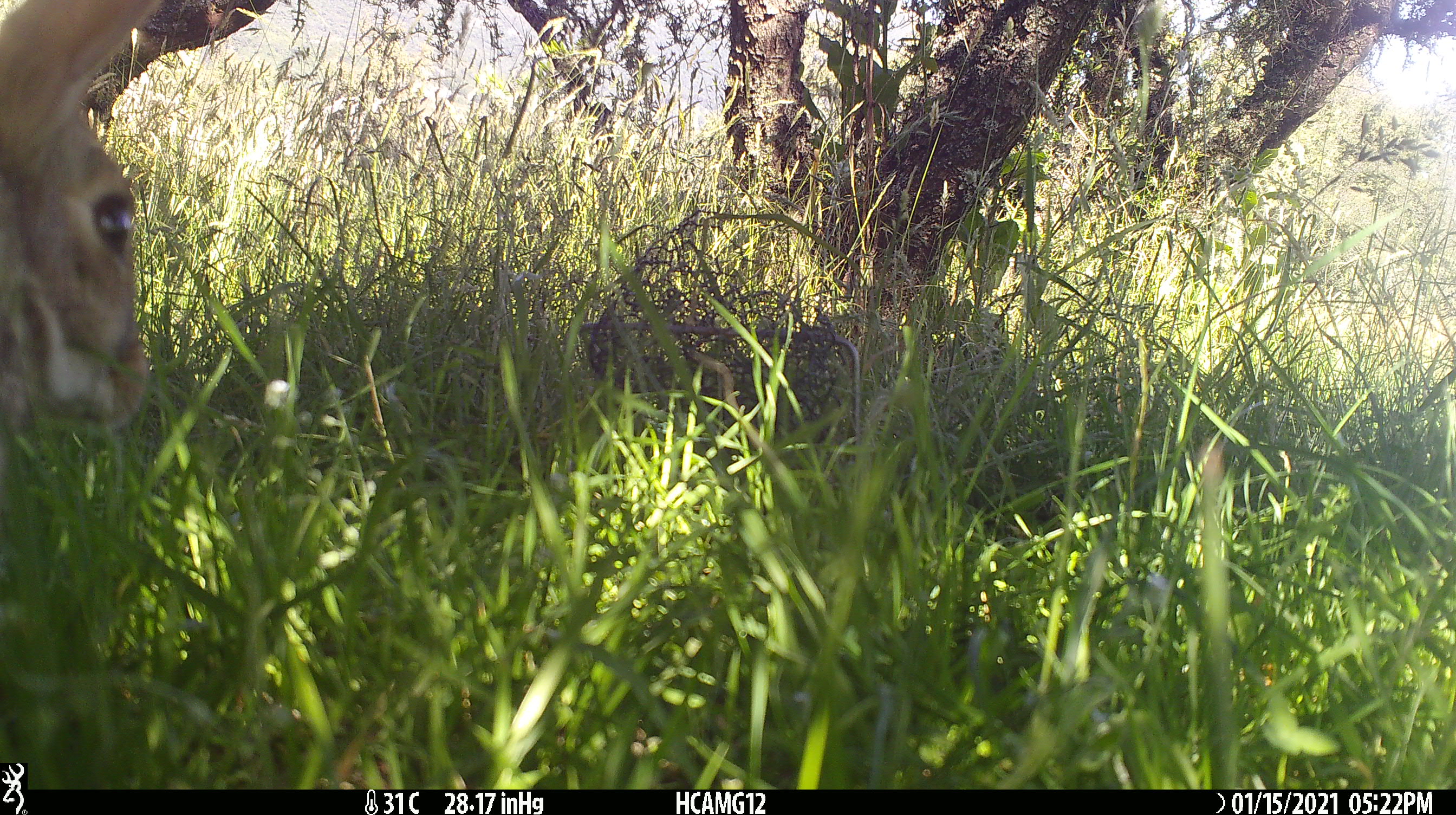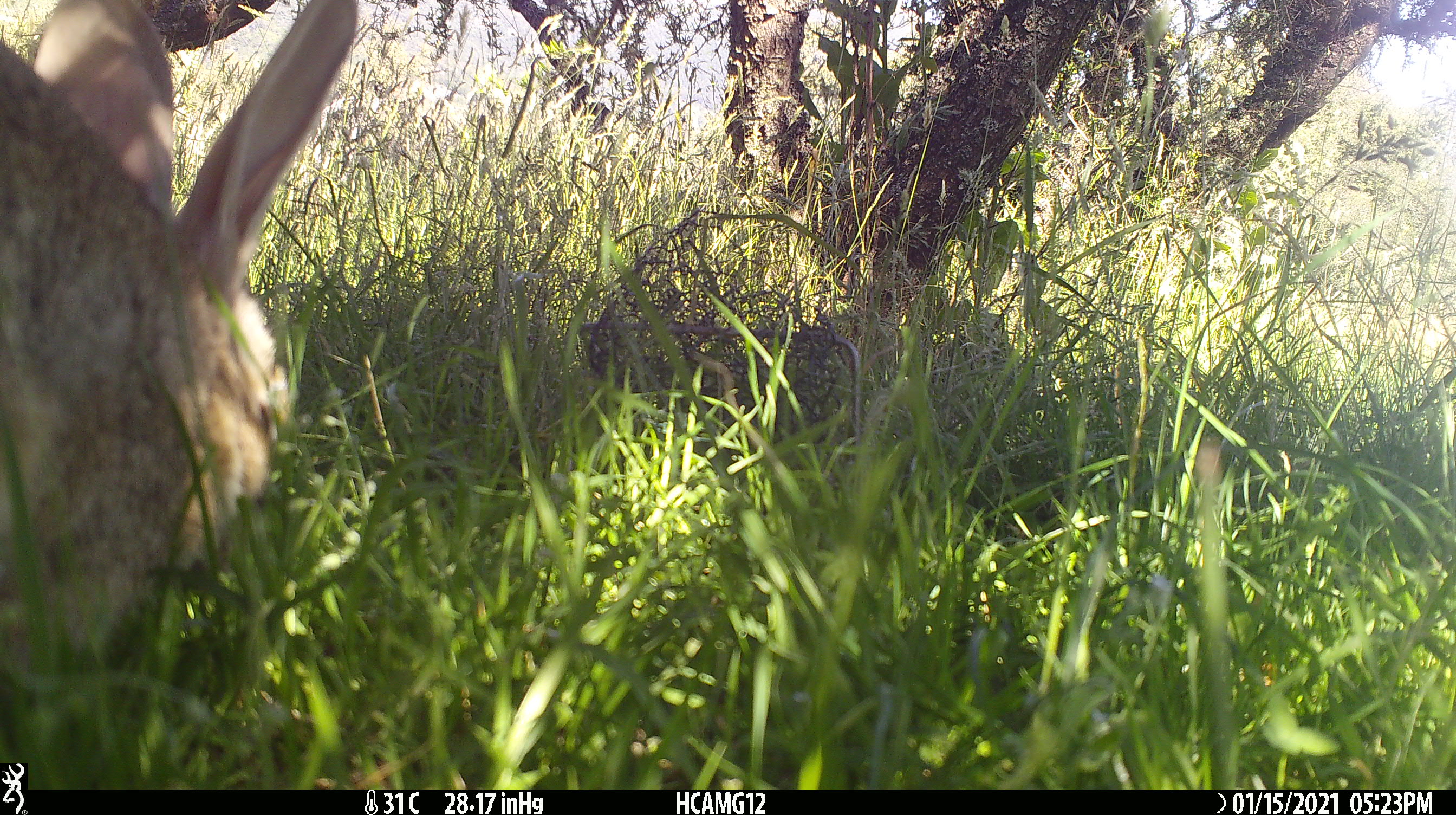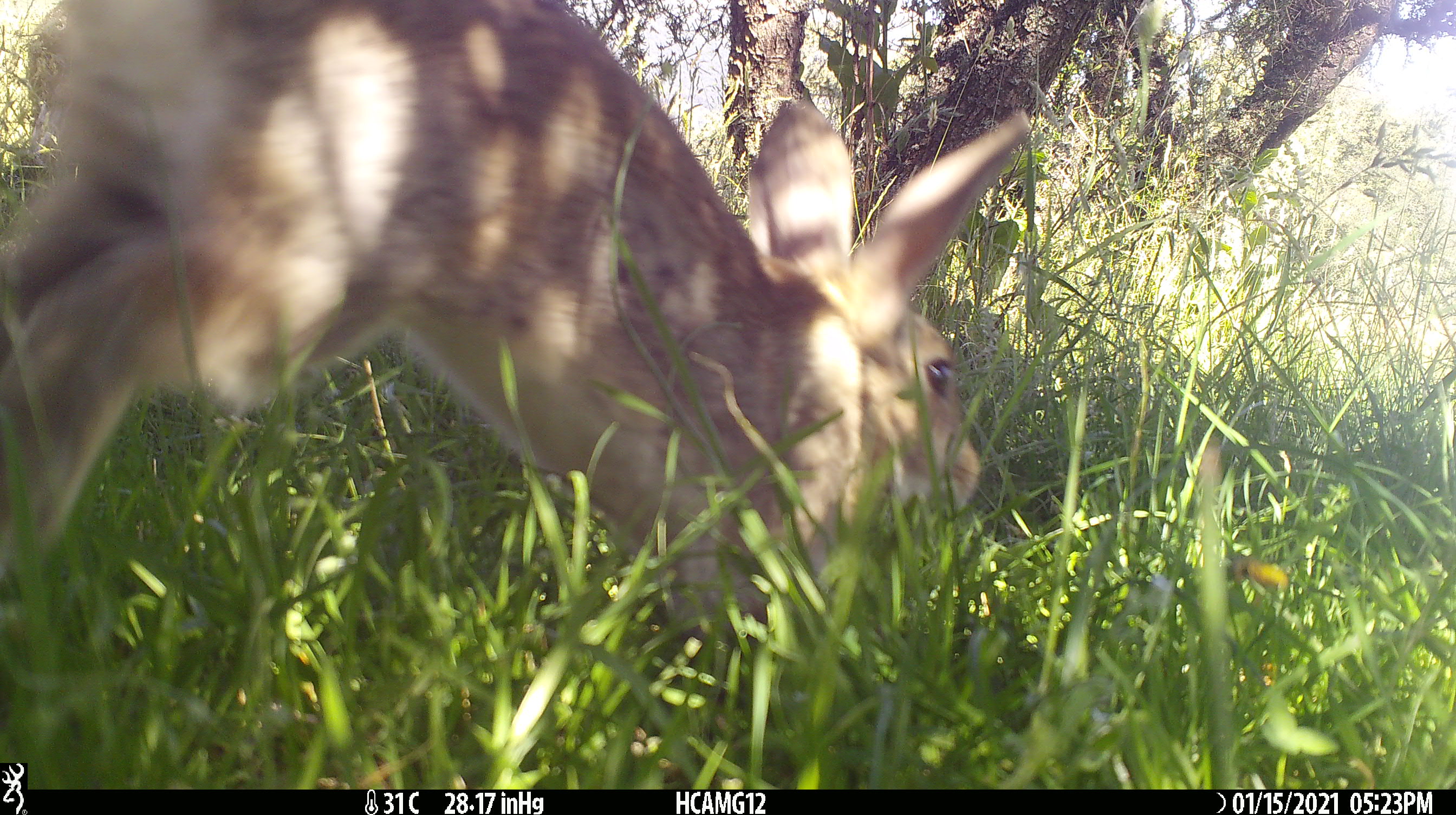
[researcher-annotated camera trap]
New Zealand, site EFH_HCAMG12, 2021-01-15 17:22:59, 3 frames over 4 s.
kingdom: Animalia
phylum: Chordata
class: Mammalia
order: Lagomorpha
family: Leporidae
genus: Oryctolagus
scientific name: Oryctolagus cuniculus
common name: european rabbit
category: rabbit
Rabbit (european rabbit) (Oryctolagus cuniculus).